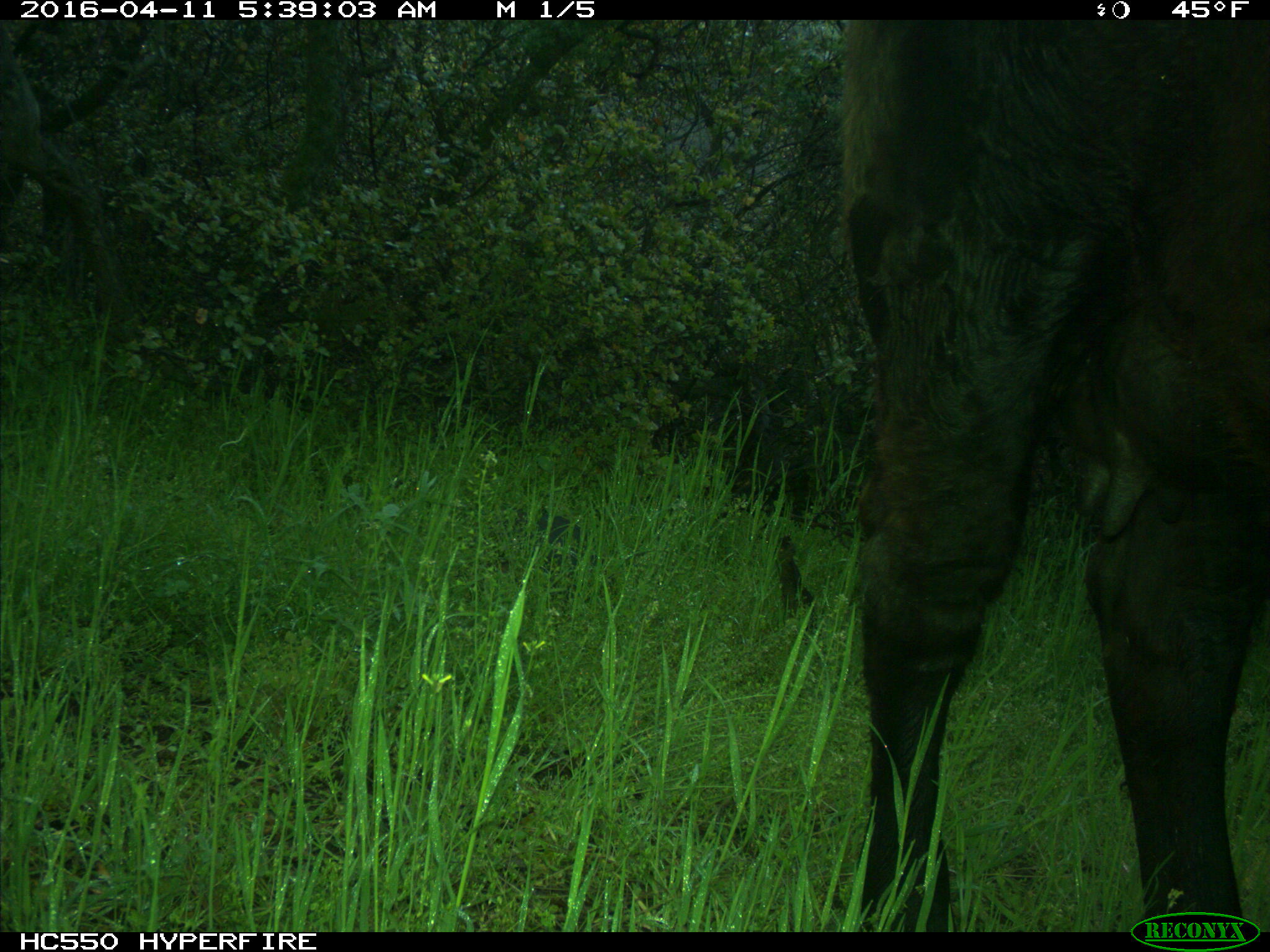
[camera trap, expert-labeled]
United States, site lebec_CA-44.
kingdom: Animalia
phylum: Chordata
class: Mammalia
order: Artiodactyla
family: Bovidae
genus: Bos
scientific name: Bos taurus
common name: domestic cow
Bos taurus (domestic cow).